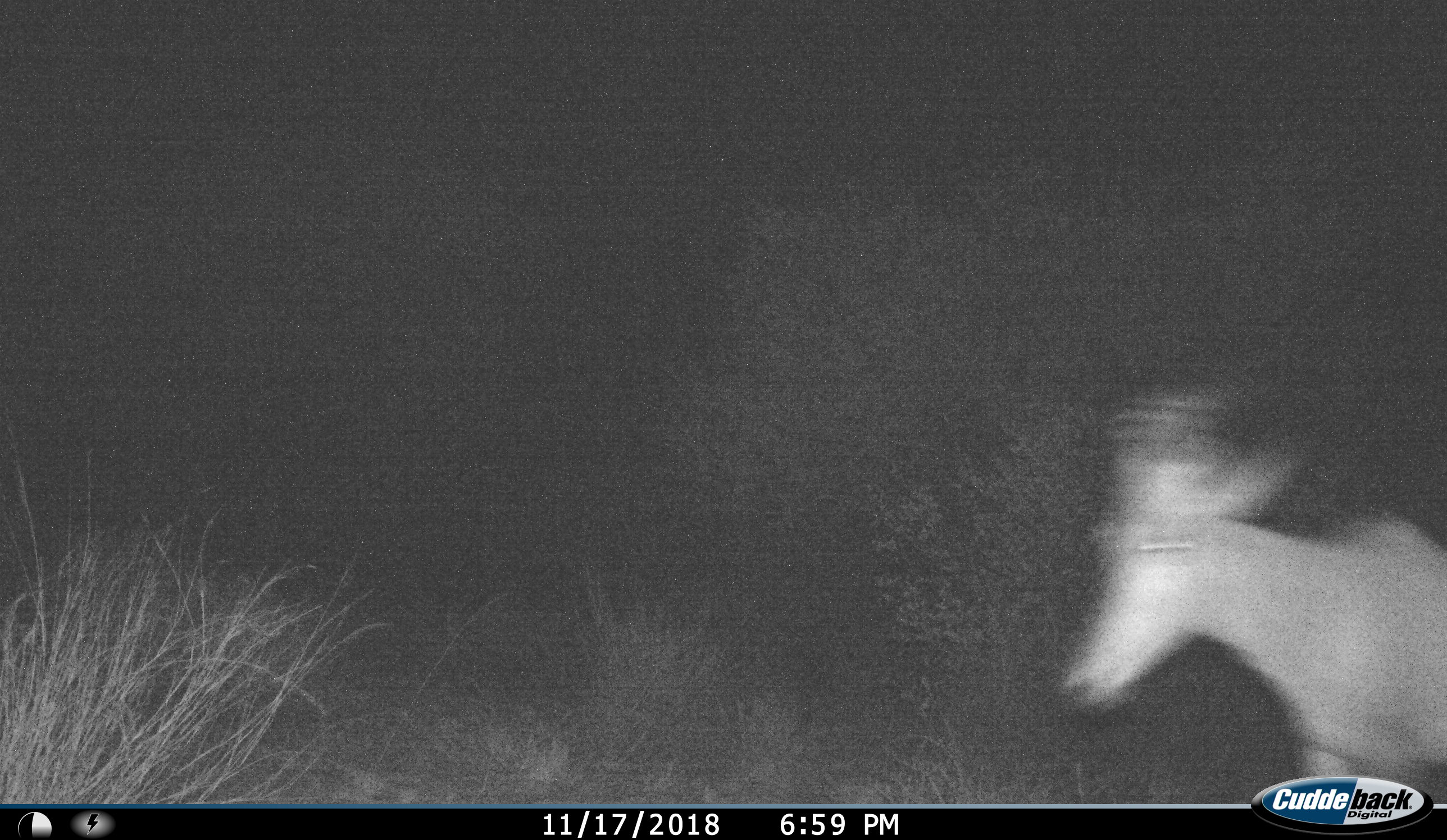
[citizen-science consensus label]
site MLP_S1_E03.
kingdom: Animalia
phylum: Chordata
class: Mammalia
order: Artiodactyla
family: Bovidae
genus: Alcelaphus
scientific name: Alcelaphus buselaphus caama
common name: red hartebeest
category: hartebeestred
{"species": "hartebeestred (red hartebeest) (Alcelaphus buselaphus caama)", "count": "1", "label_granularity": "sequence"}